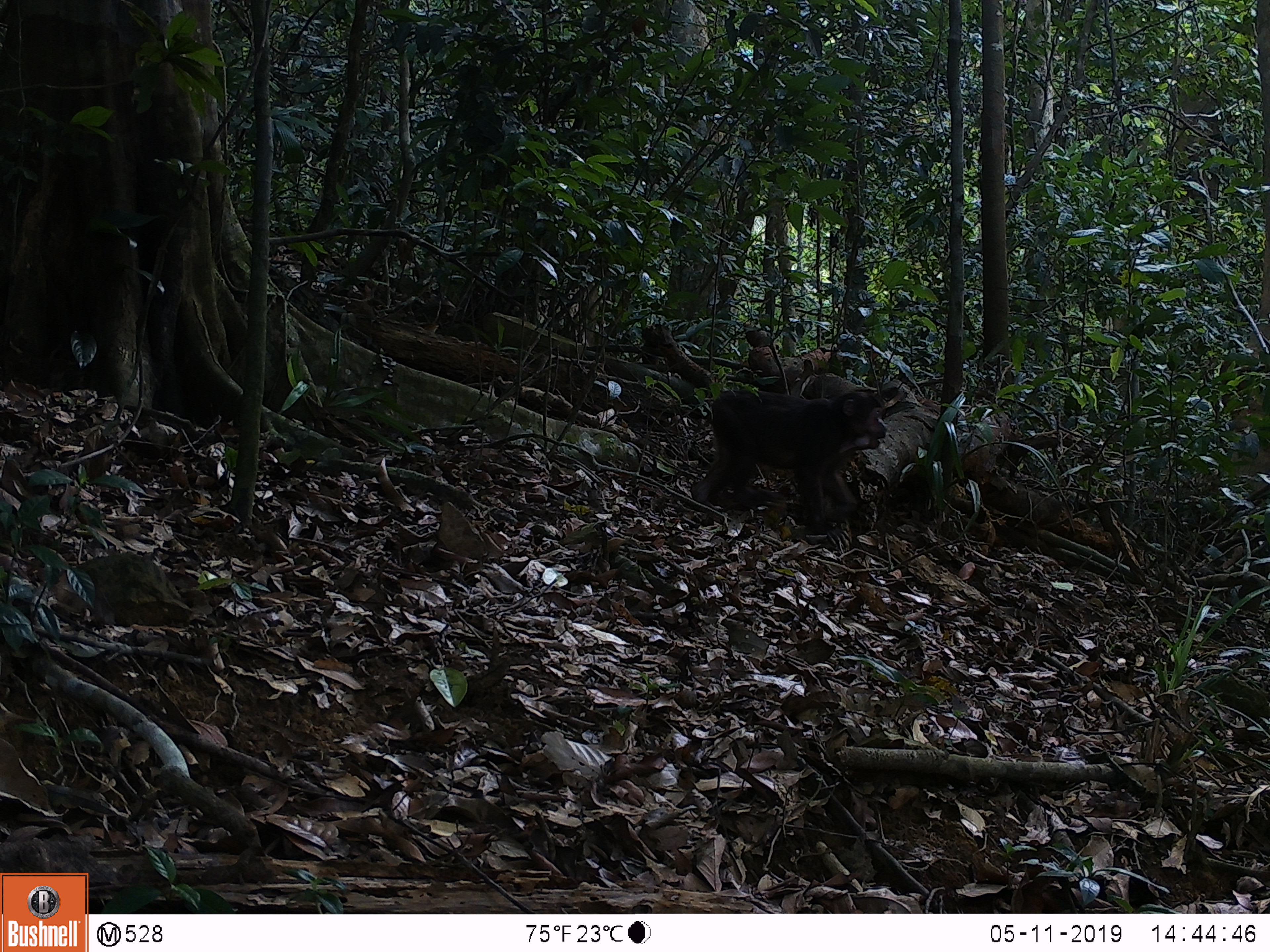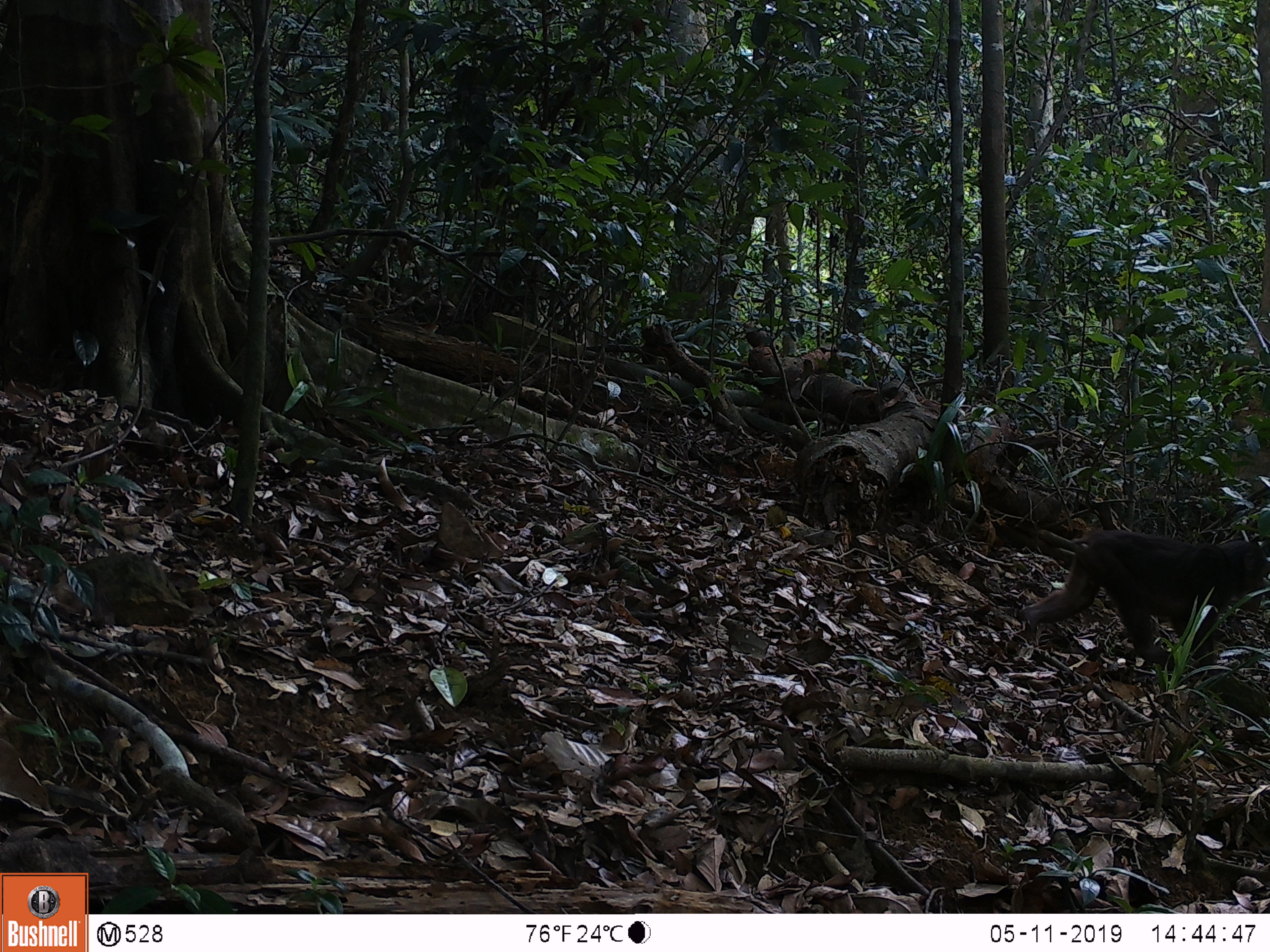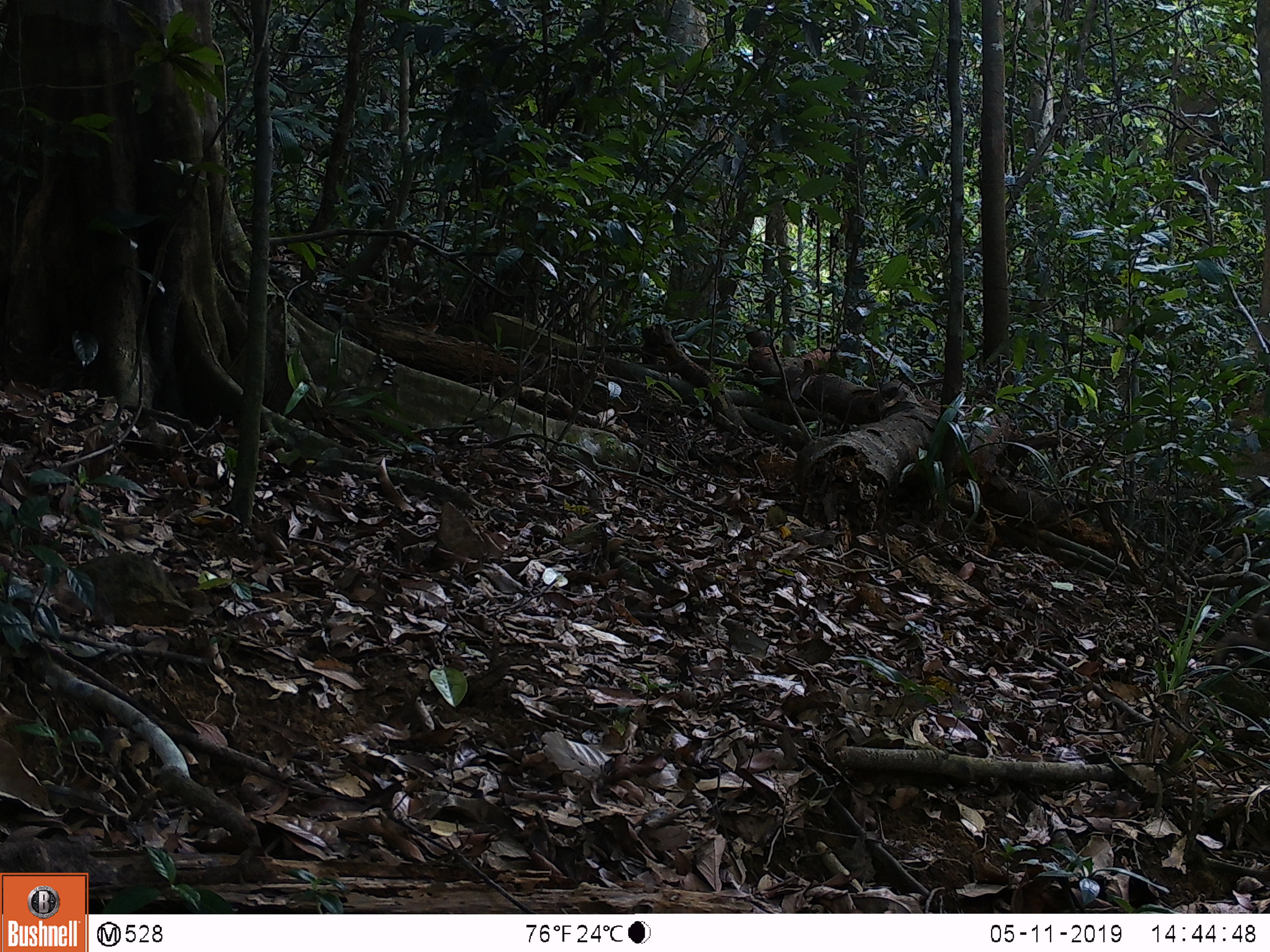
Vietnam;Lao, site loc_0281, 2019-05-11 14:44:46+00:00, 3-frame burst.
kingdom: Animalia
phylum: Chordata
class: Mammalia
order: Primates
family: Cercopithecidae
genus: Macaca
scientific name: Macaca arctoides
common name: stump-tailed macaque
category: stump tailed macaque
Stump tailed macaque (stump-tailed macaque) (Macaca arctoides). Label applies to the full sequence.